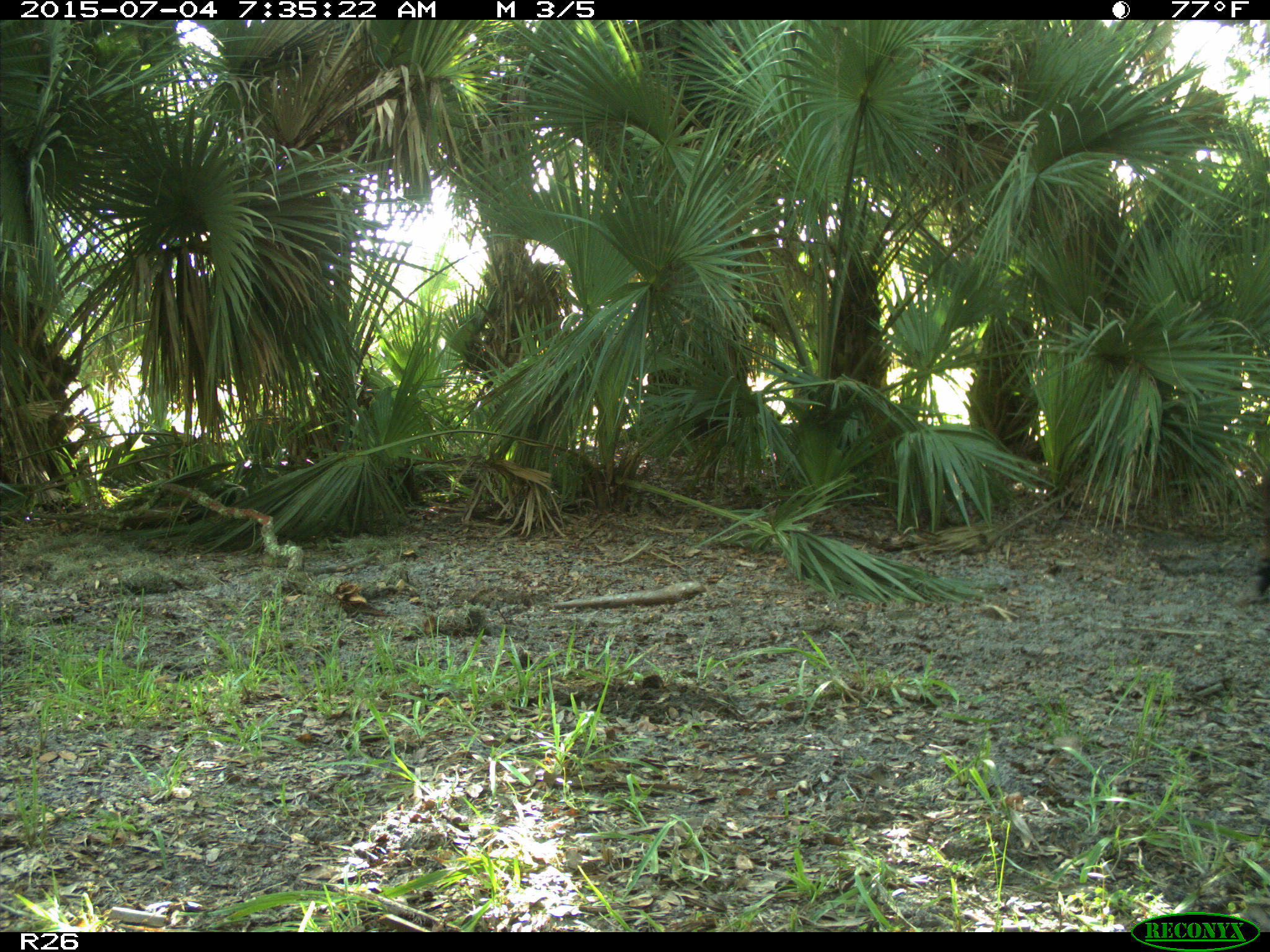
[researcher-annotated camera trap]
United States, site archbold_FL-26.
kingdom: Animalia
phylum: Chordata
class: Mammalia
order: Artiodactyla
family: Bovidae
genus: Bos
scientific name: Bos taurus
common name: domestic cow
Bos taurus (domestic cow).